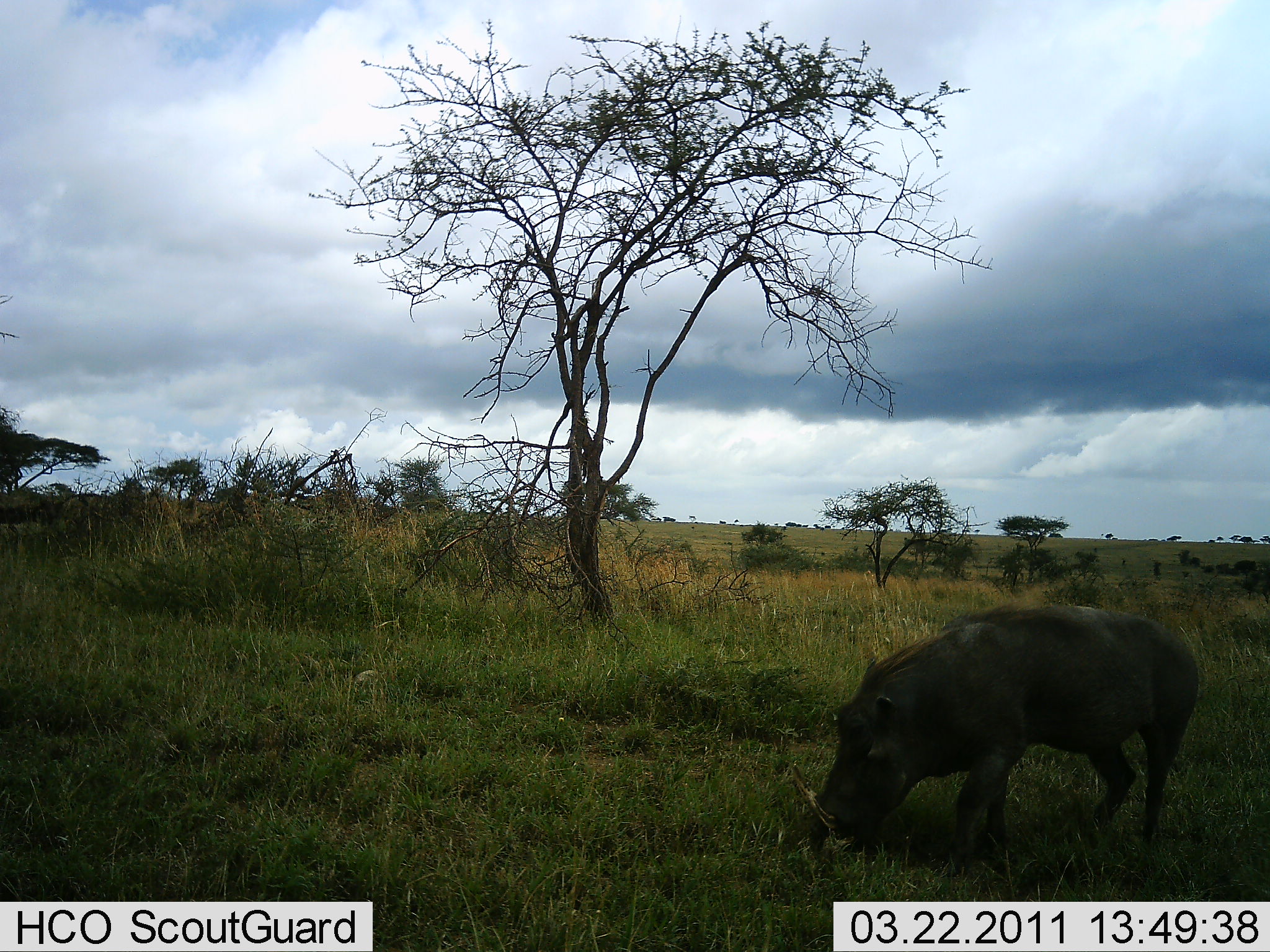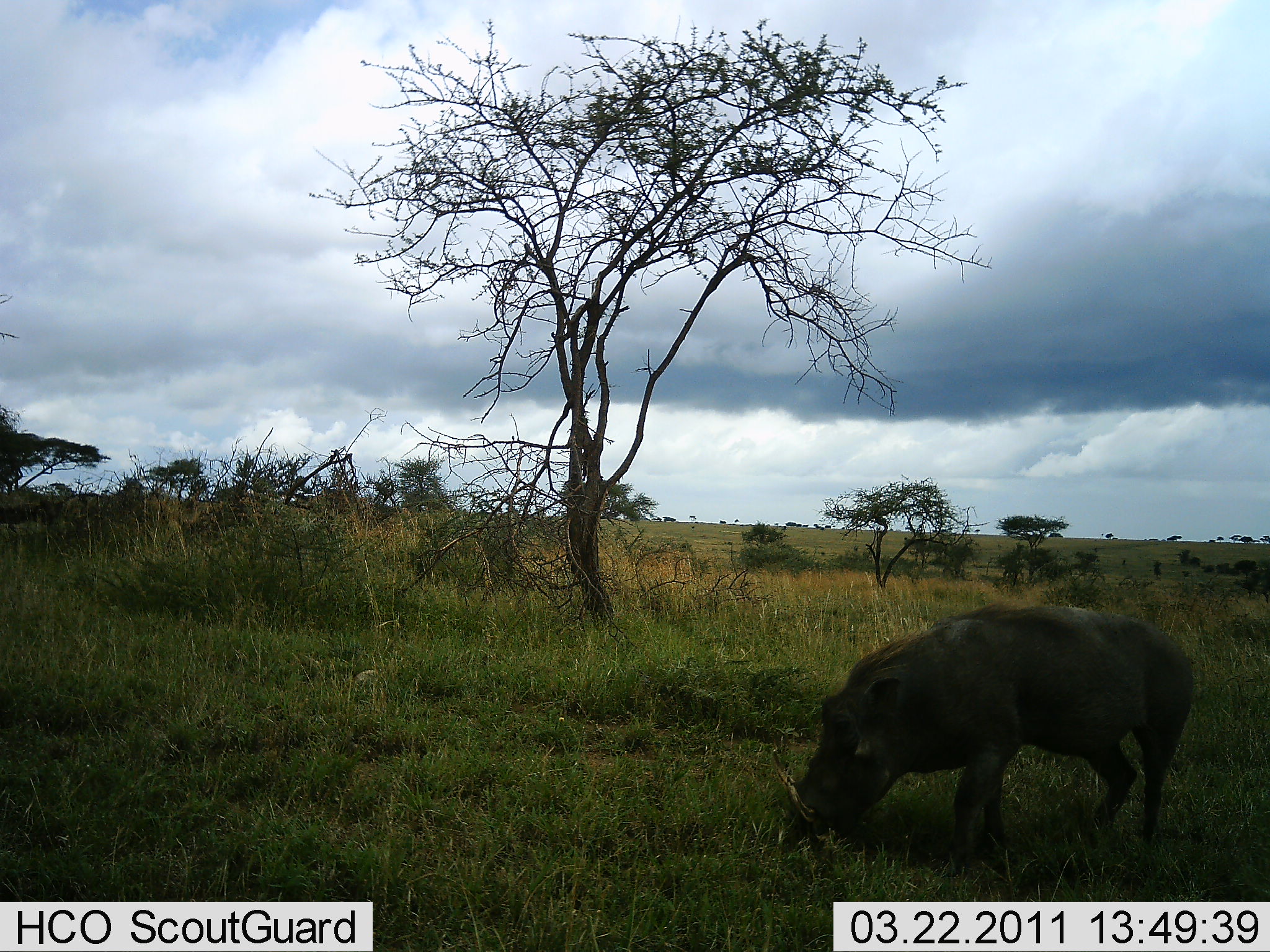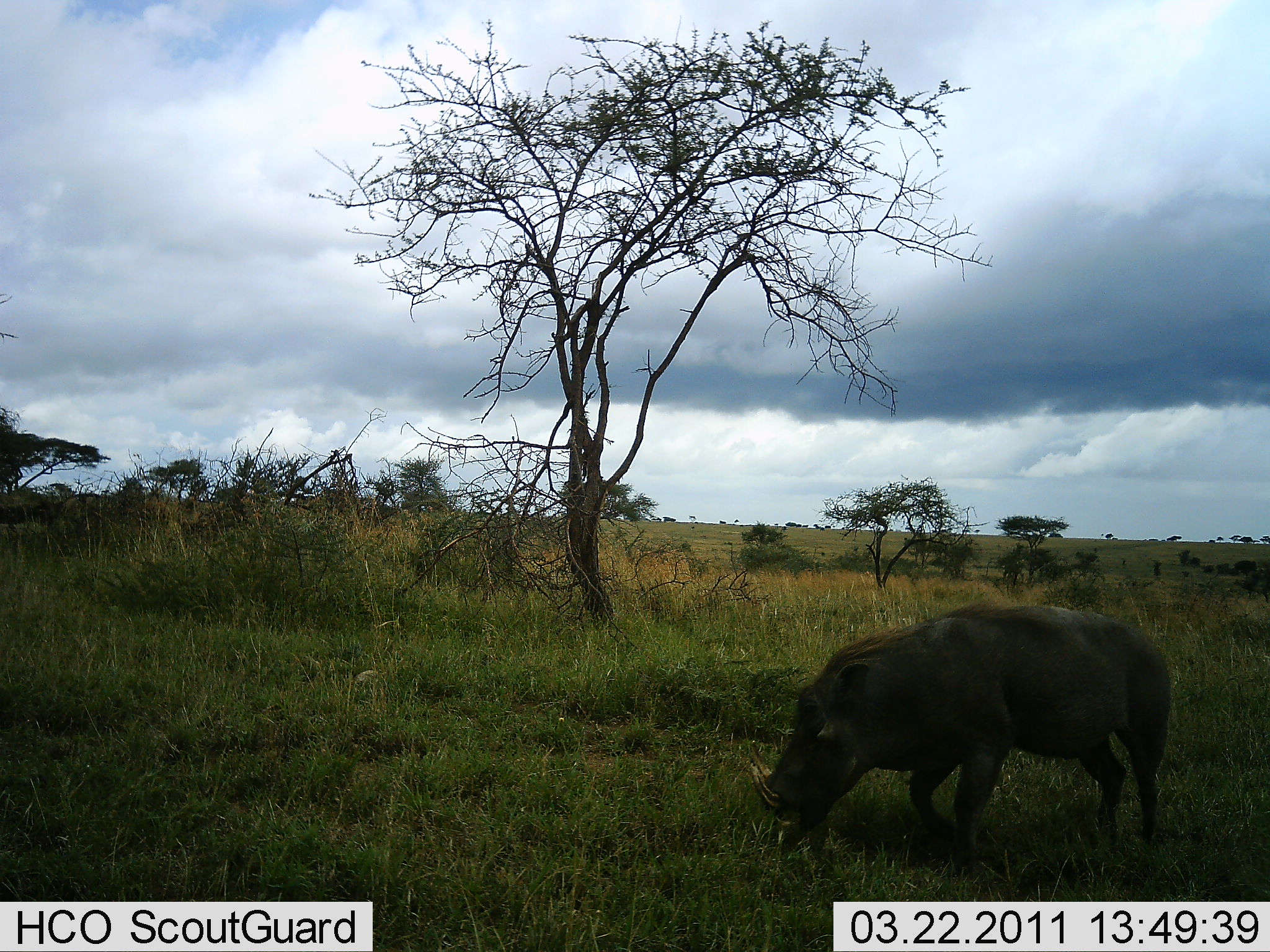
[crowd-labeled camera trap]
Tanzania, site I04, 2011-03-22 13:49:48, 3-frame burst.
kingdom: Animalia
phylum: Chordata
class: Mammalia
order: Artiodactyla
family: Suidae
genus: Phacochoerus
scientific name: Phacochoerus africanus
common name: warthog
Warthog (Phacochoerus africanus), count 1. Behavior (volunteer vote fractions): standing 25%, resting 0%, moving 25%, interacting 8%. Young present (vote fraction): 0%. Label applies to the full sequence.